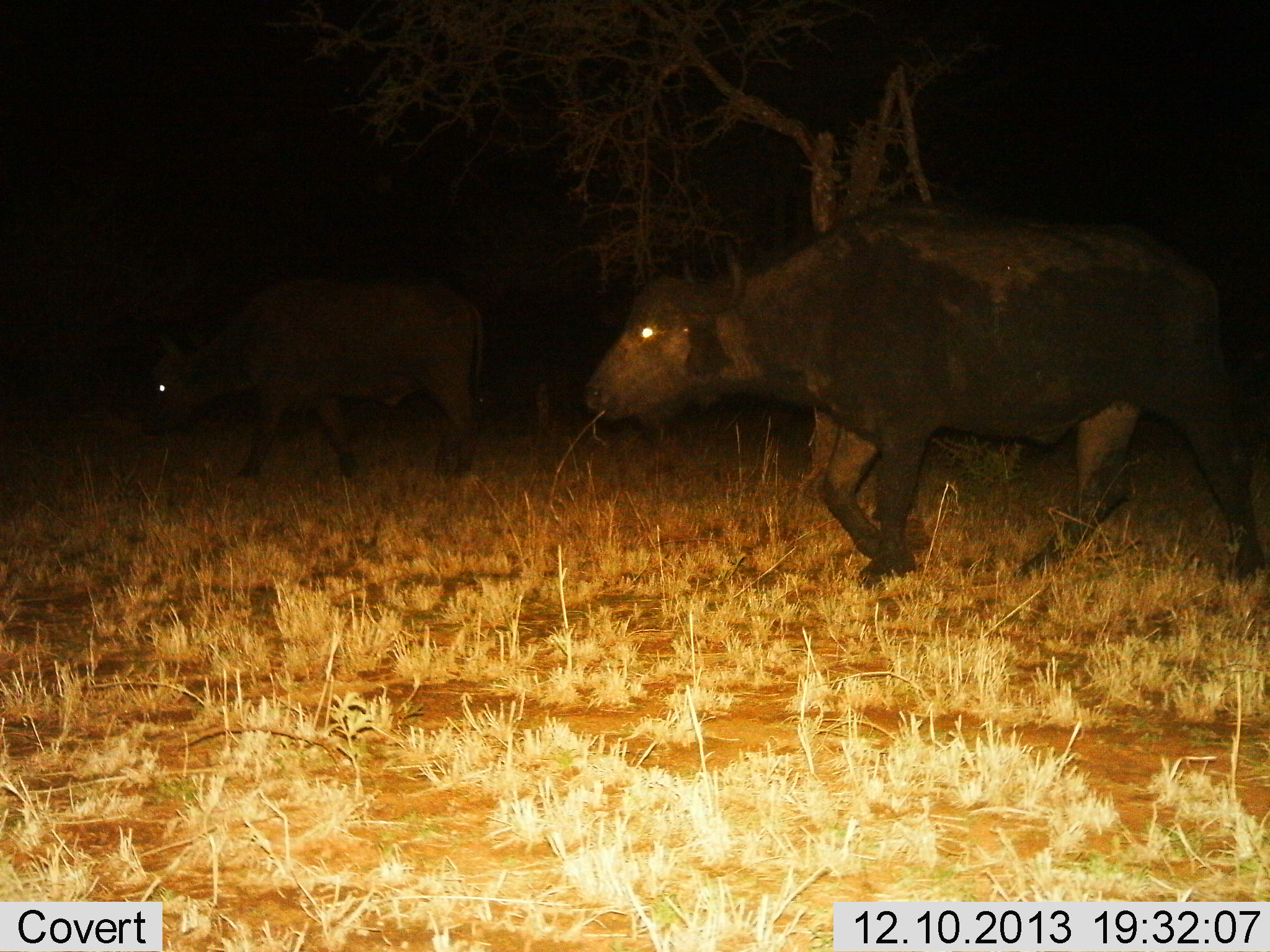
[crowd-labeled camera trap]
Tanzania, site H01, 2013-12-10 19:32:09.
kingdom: Animalia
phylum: Chordata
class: Mammalia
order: Artiodactyla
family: Bovidae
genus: Syncerus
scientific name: Syncerus caffer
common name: cape buffalo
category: buffalo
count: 2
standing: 0%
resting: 0%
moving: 100%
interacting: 0%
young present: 0%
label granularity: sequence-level